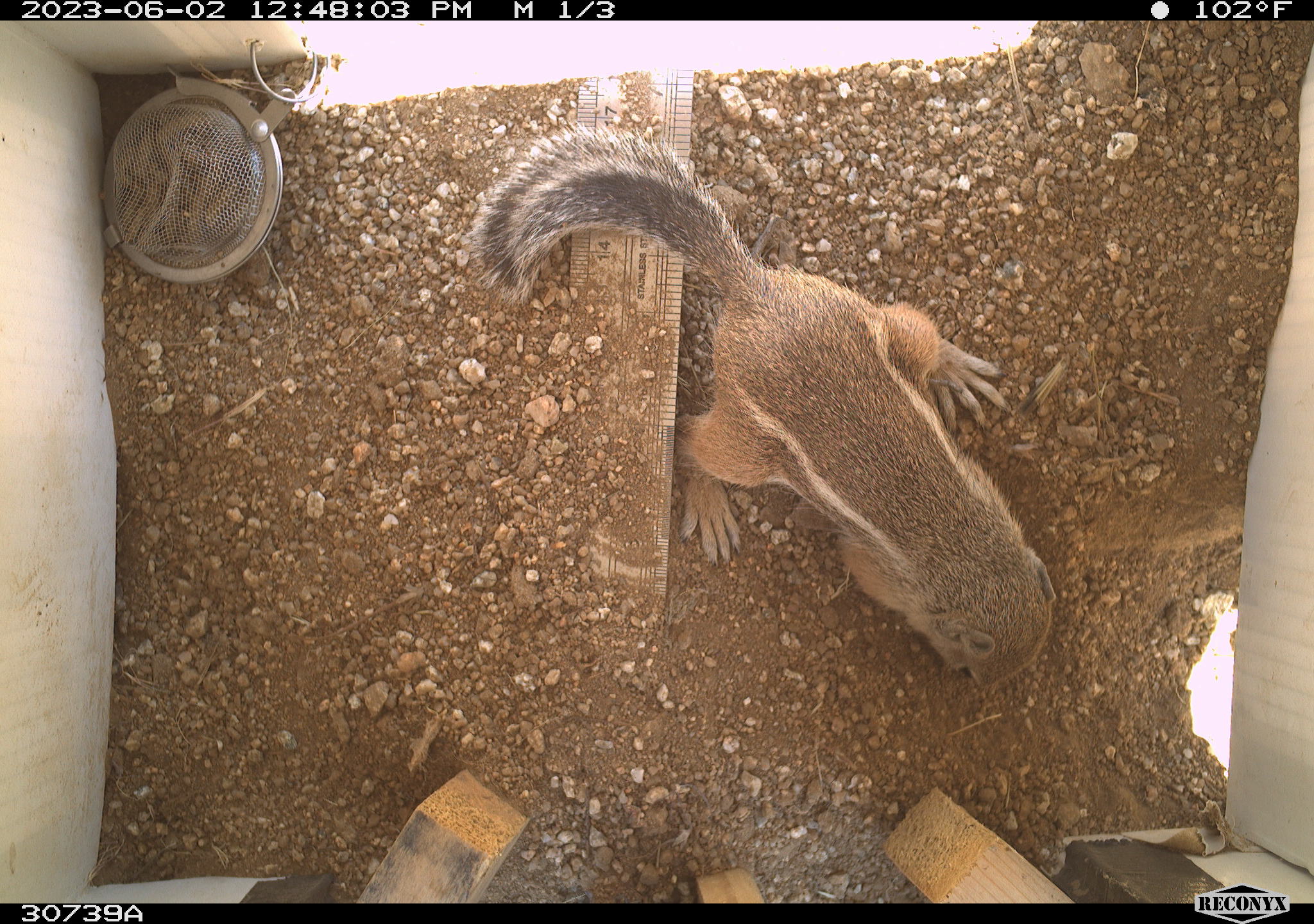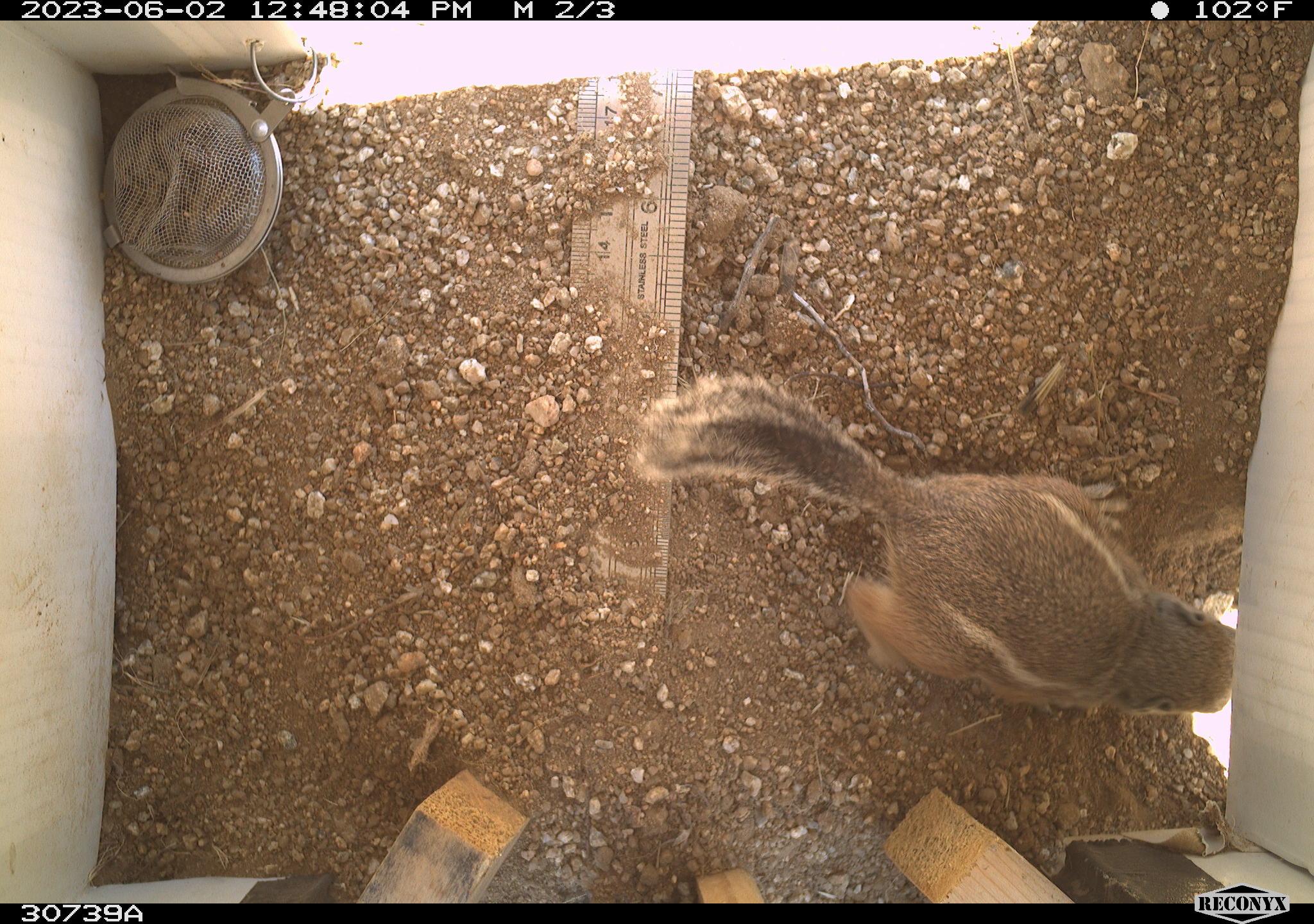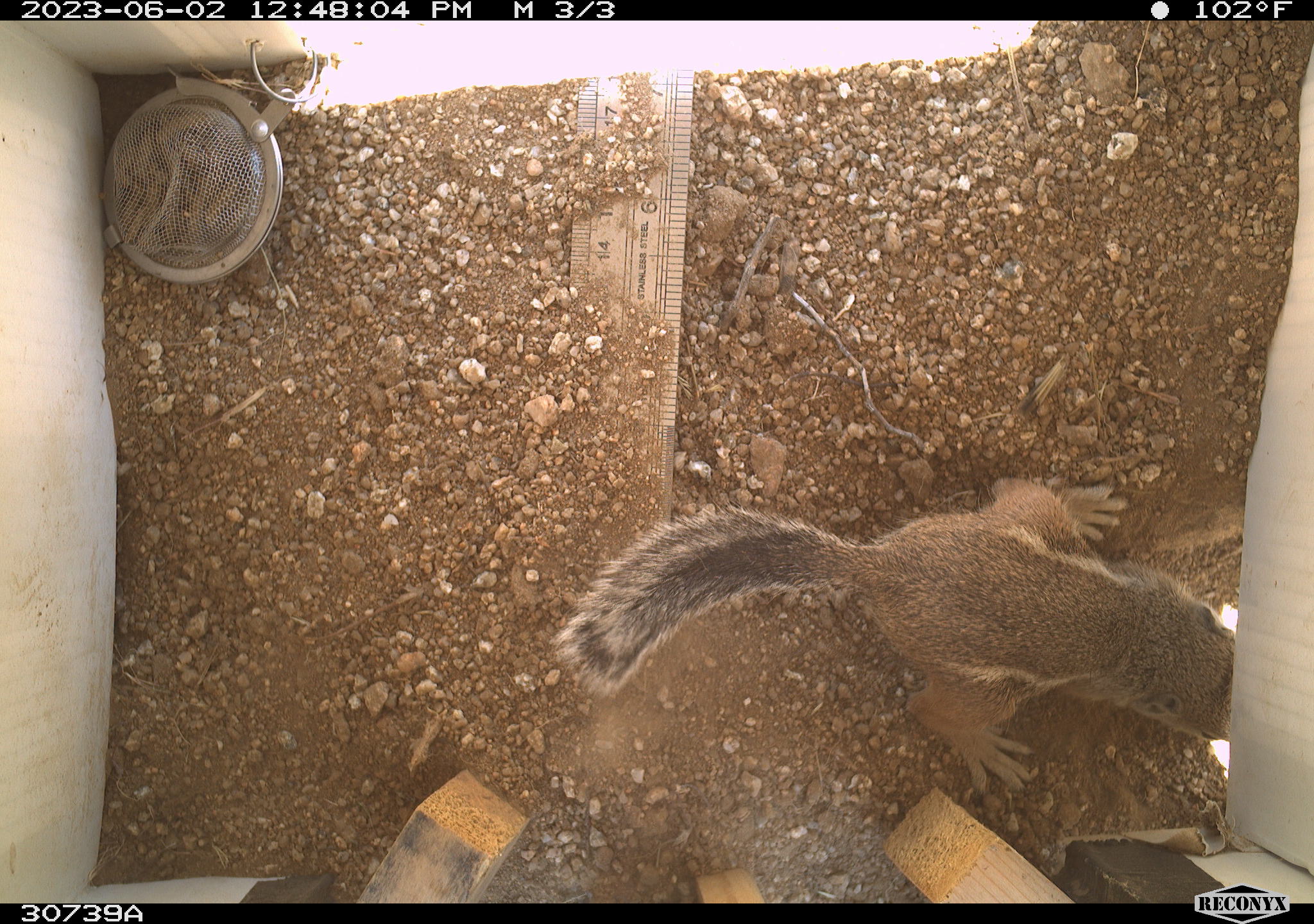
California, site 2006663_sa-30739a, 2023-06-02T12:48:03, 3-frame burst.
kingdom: Animalia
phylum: Chordata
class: Mammalia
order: Rodentia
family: Sciuridae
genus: Ammospermophilus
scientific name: Ammospermophilus leucurus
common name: white-tailed antelope squirrel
White-tailed antelope squirrel (Ammospermophilus leucurus).